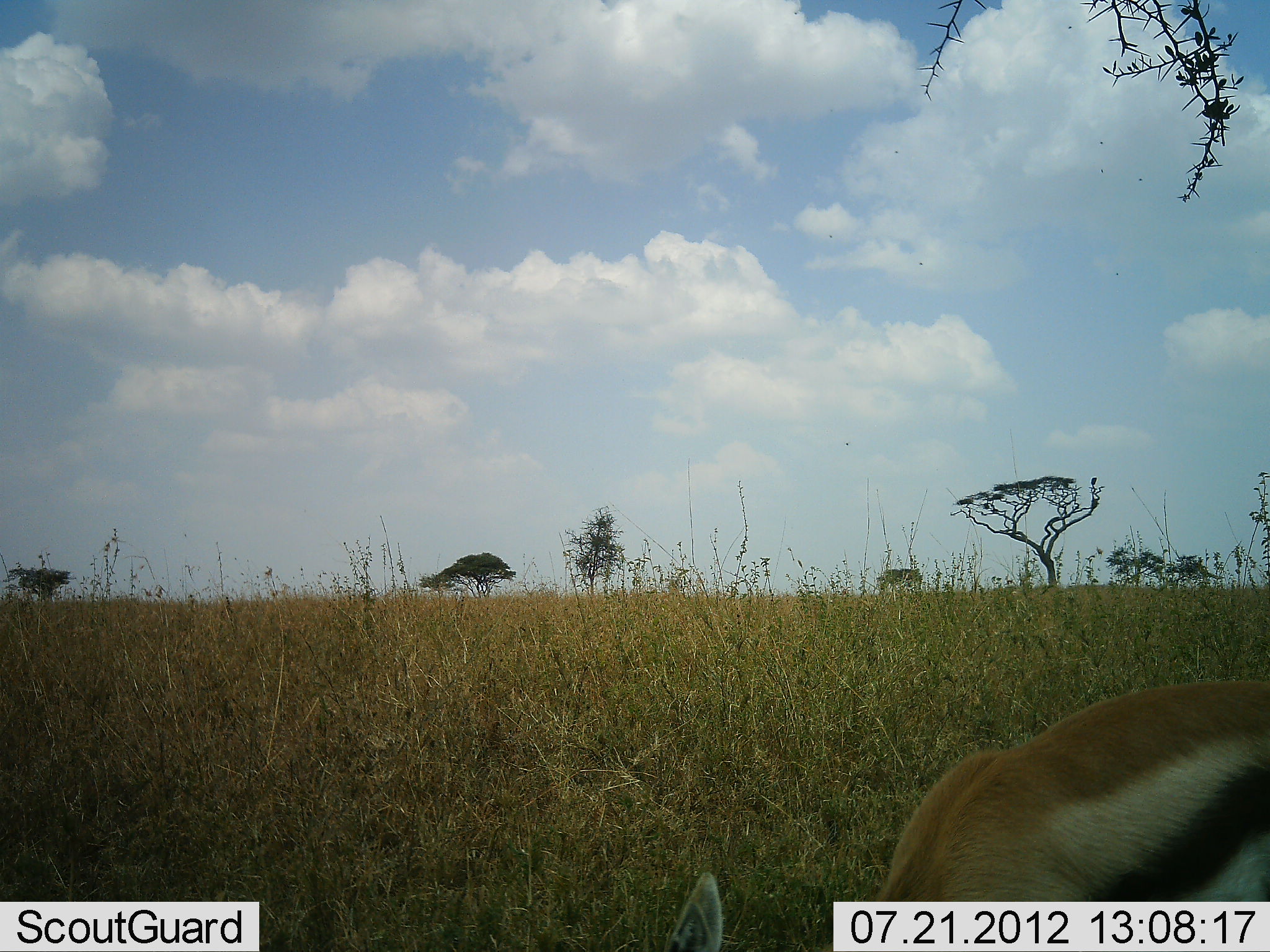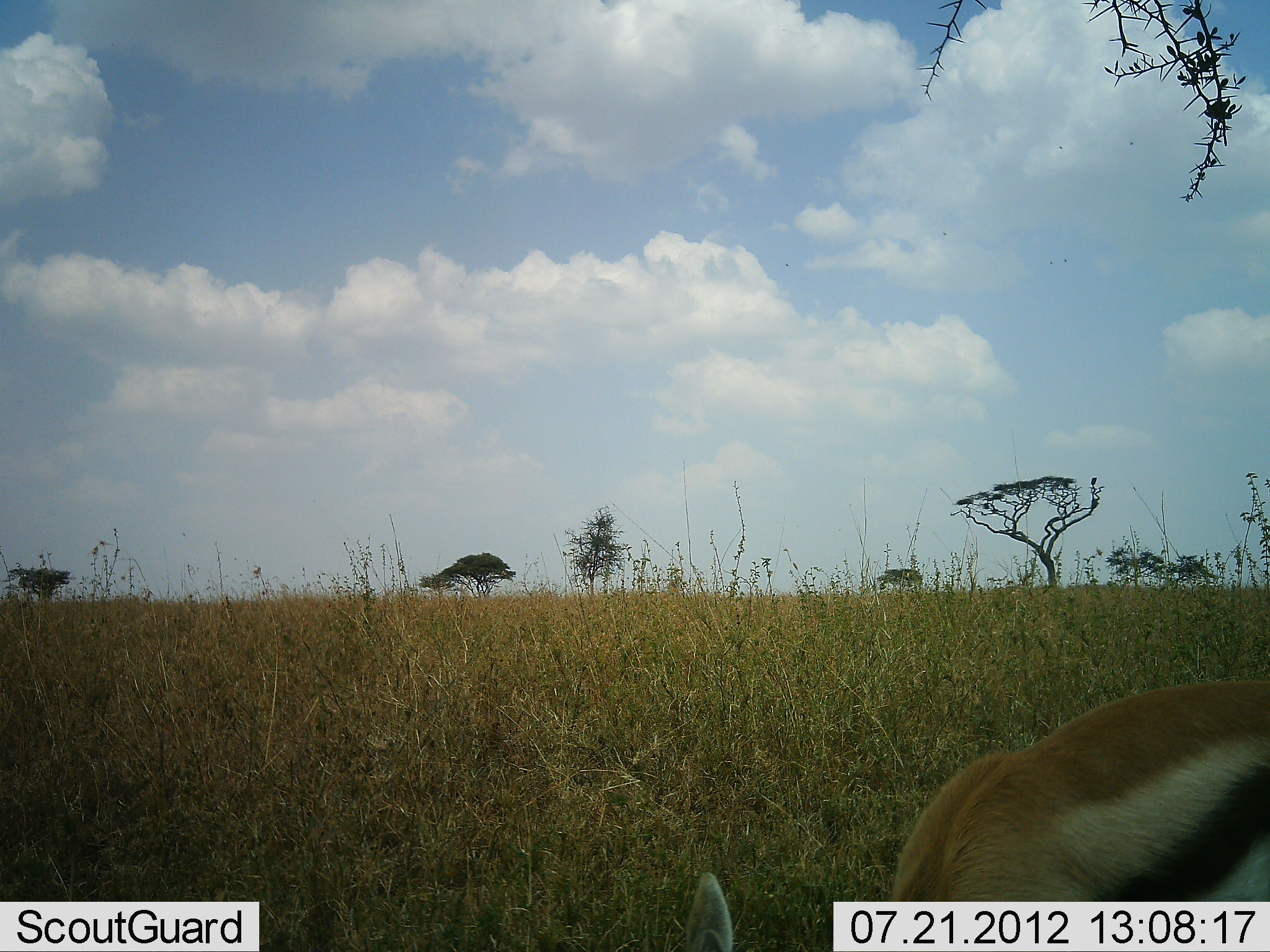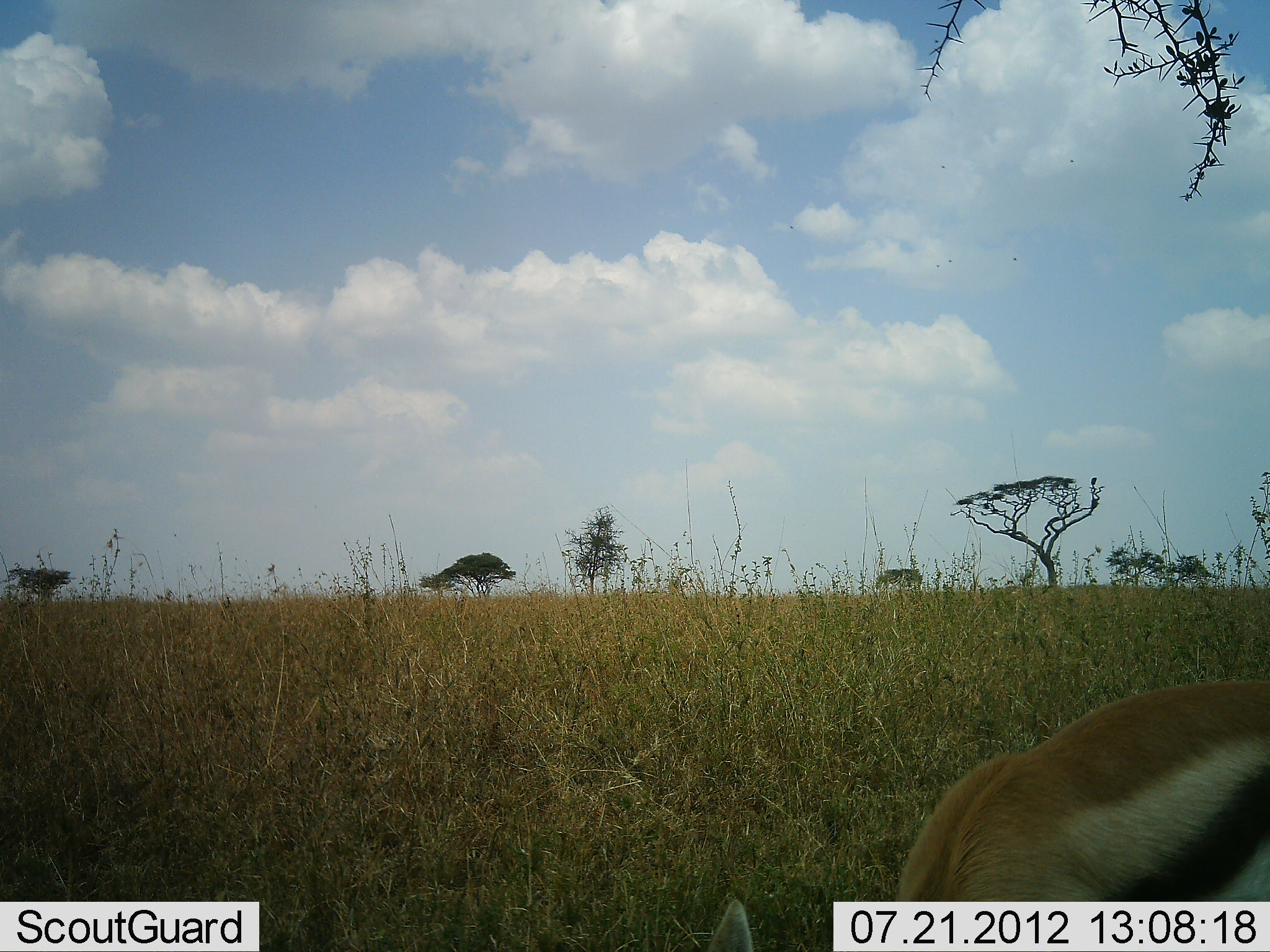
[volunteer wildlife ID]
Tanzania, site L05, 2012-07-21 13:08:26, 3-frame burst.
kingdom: Animalia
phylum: Chordata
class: Mammalia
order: Artiodactyla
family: Bovidae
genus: Eudorcas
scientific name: Eudorcas thomsonii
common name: thomson's gazelle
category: gazellethomsons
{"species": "gazellethomsons (thomson's gazelle) (Eudorcas thomsonii)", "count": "1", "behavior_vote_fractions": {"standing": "70%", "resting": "10%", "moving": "0%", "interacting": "0%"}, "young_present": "0%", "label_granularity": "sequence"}